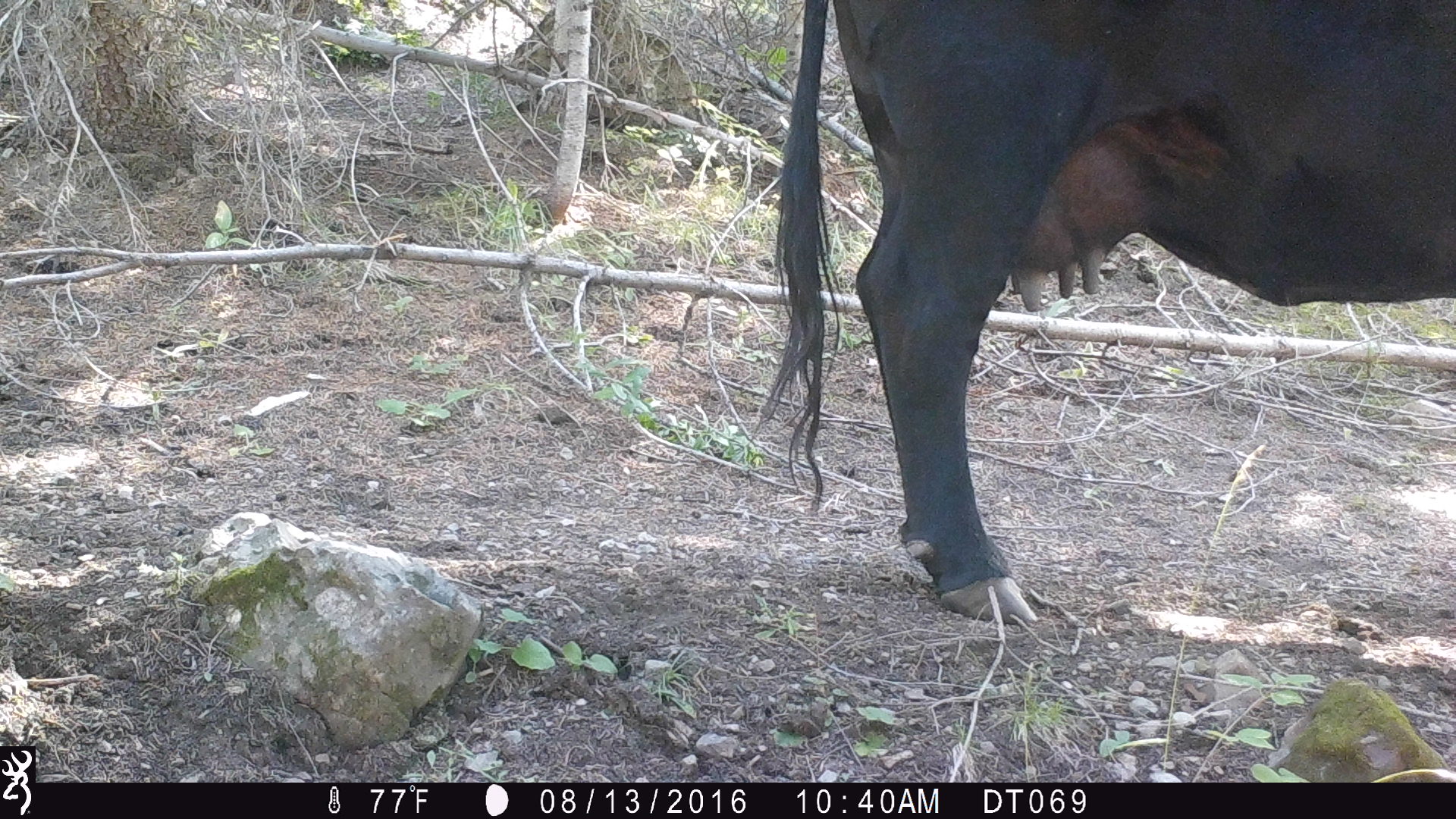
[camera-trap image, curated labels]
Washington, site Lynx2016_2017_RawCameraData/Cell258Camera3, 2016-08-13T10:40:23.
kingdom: Animalia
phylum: Chordata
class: Mammalia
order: Artiodactyla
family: Bovidae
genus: Bos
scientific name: Bos taurus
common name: domestic cattle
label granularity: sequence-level